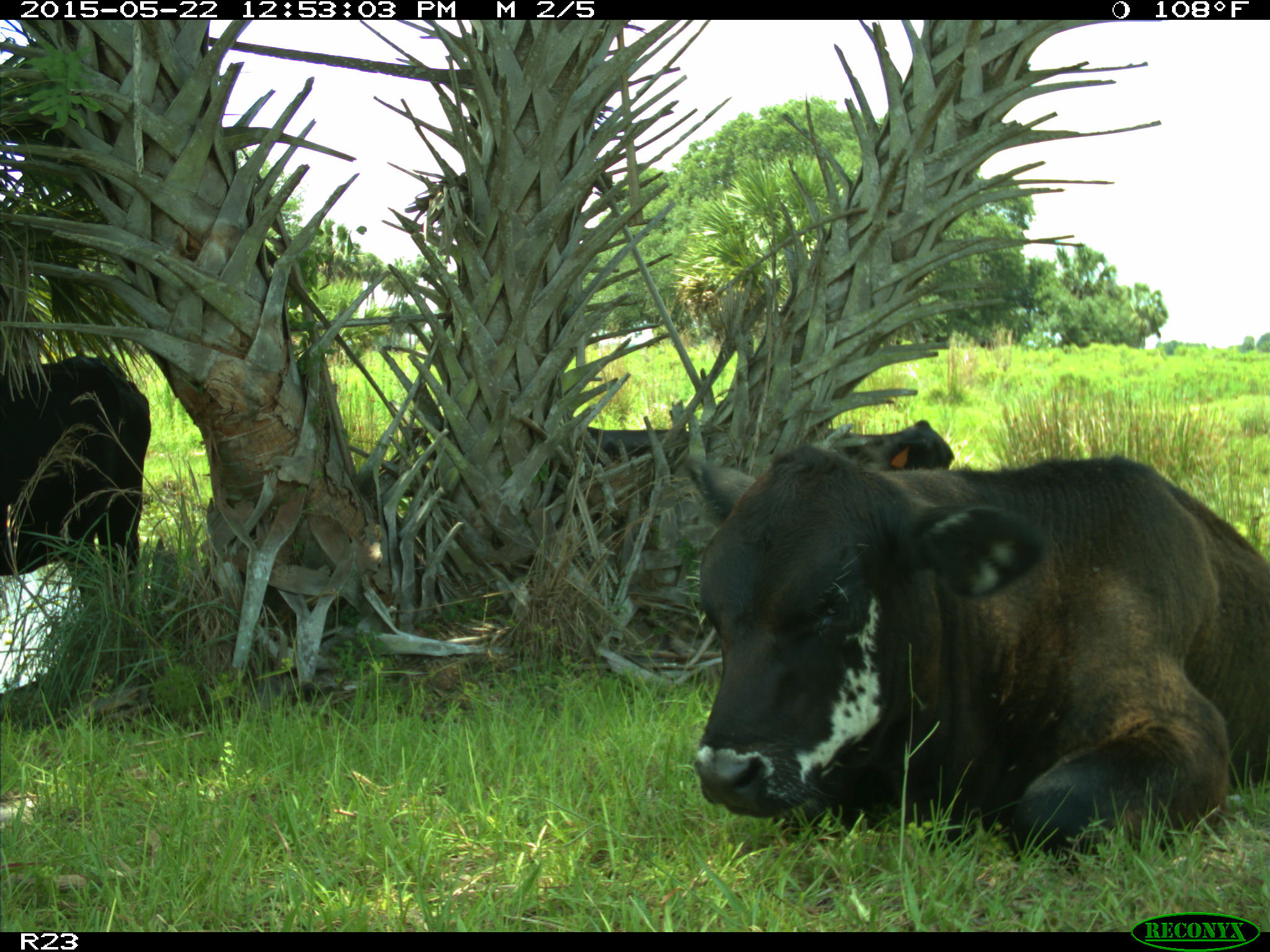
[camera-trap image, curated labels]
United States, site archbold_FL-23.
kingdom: Animalia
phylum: Chordata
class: Mammalia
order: Artiodactyla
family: Bovidae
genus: Bos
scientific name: Bos taurus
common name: domestic cow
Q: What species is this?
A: Bos taurus (domestic cow).